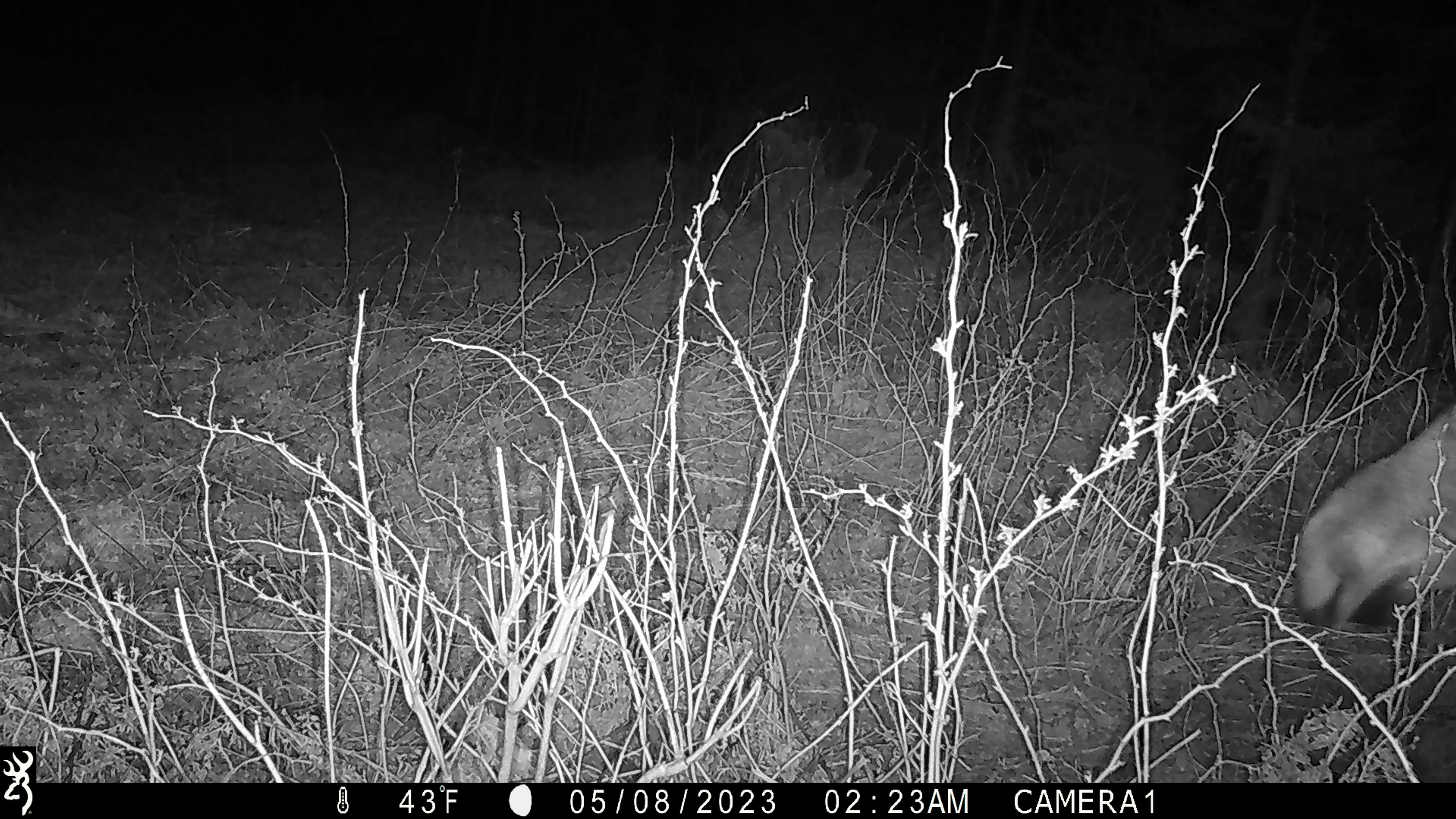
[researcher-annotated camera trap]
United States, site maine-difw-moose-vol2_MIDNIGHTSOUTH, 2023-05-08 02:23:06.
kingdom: Animalia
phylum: Chordata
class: Mammalia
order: Carnivora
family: Canidae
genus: Canis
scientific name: Canis latrans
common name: coyote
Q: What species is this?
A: Coyote (Canis latrans).